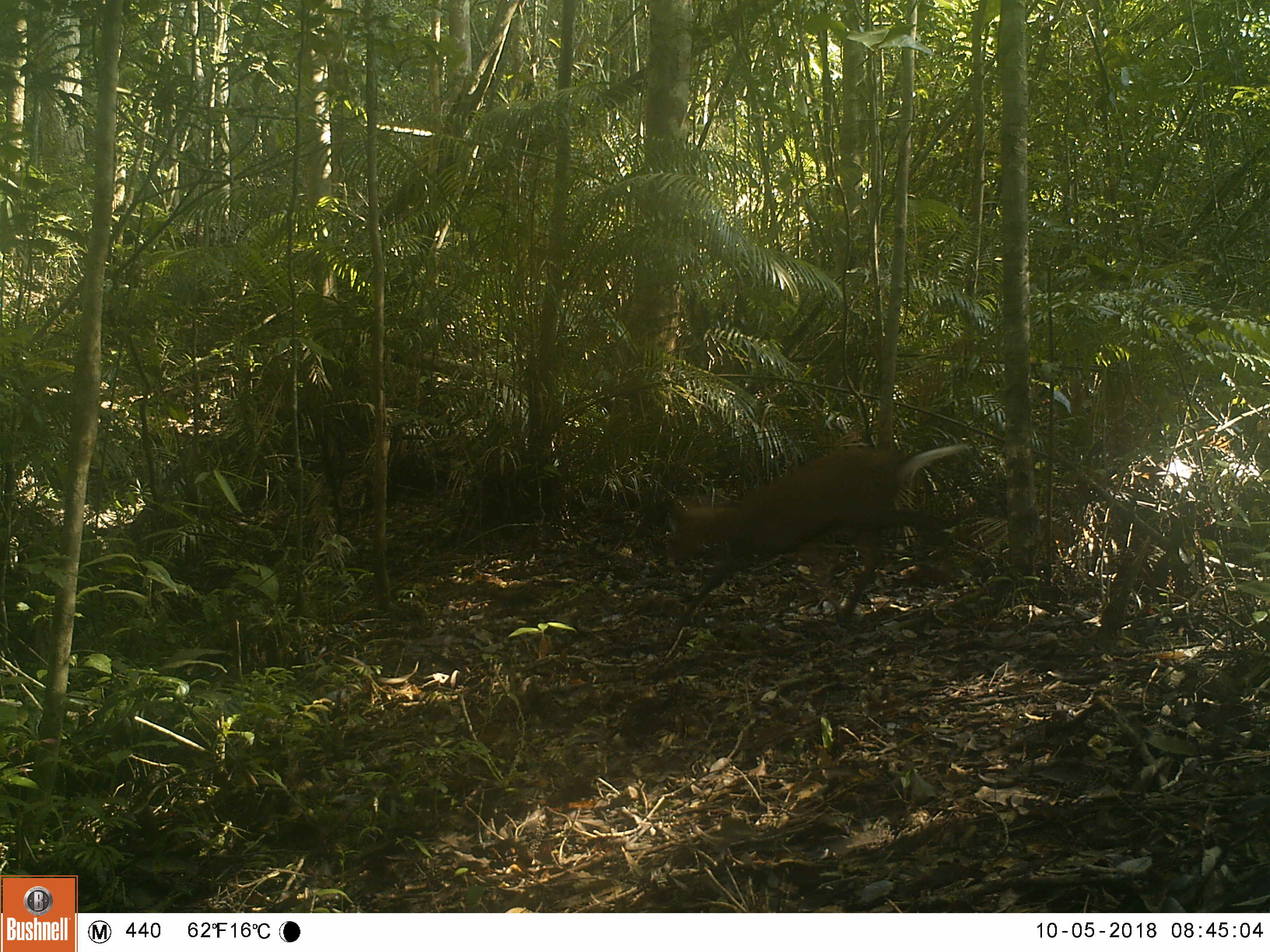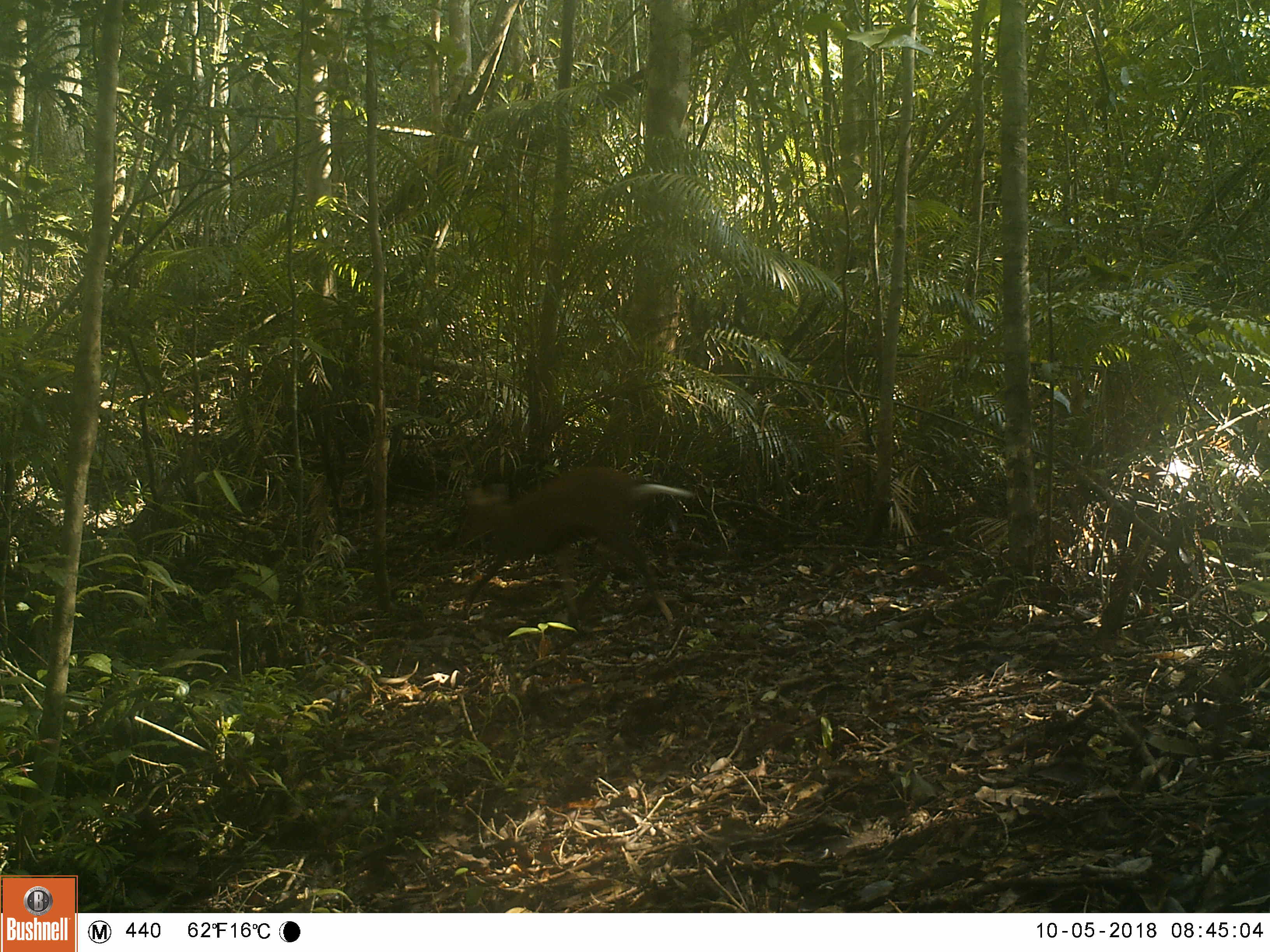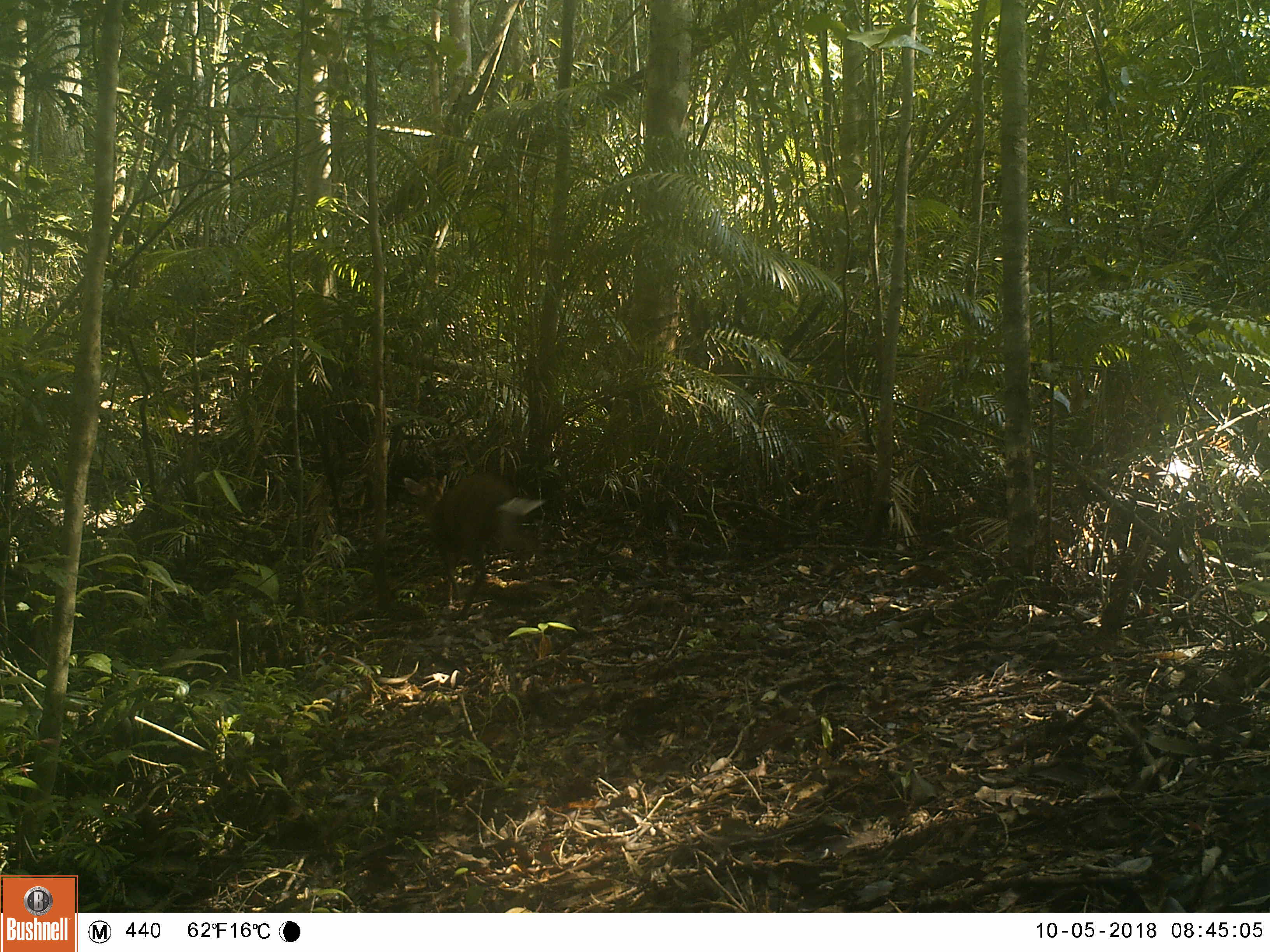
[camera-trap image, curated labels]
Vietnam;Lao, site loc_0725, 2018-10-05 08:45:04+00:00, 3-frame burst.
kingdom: Animalia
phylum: Chordata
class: Mammalia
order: Artiodactyla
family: Cervidae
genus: Muntiacus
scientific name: Muntiacus rooseveltorum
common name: roosevelt's muntjac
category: roosevelts muntjac group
Roosevelts muntjac group (roosevelt's muntjac) (Muntiacus rooseveltorum). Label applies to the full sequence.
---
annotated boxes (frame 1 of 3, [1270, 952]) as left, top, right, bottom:
roosevelts muntjac group: 664, 439, 969, 638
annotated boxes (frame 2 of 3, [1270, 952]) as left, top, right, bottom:
roosevelts muntjac group: 455, 465, 695, 631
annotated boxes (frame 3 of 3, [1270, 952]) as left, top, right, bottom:
roosevelts muntjac group: 404, 472, 548, 623